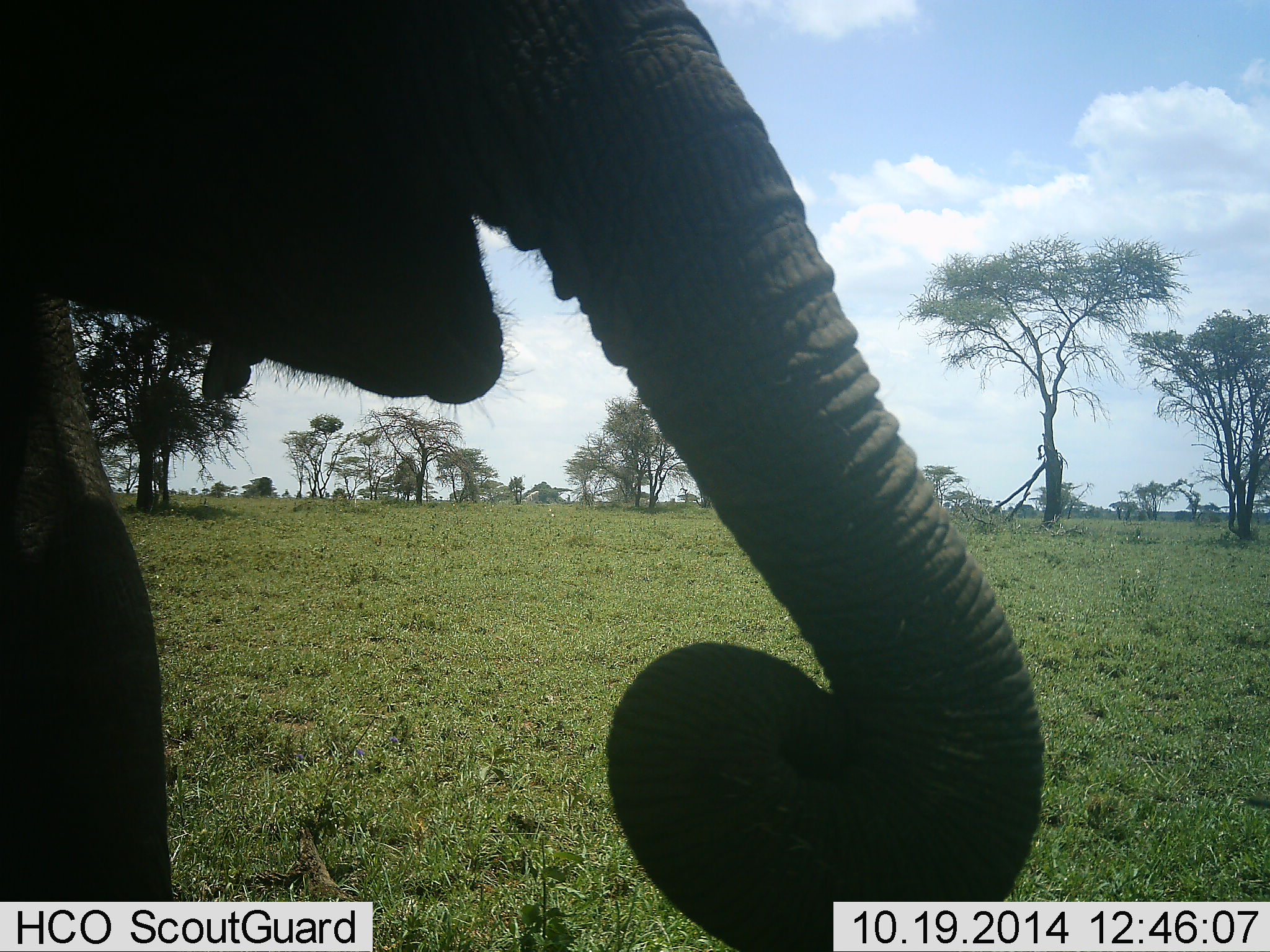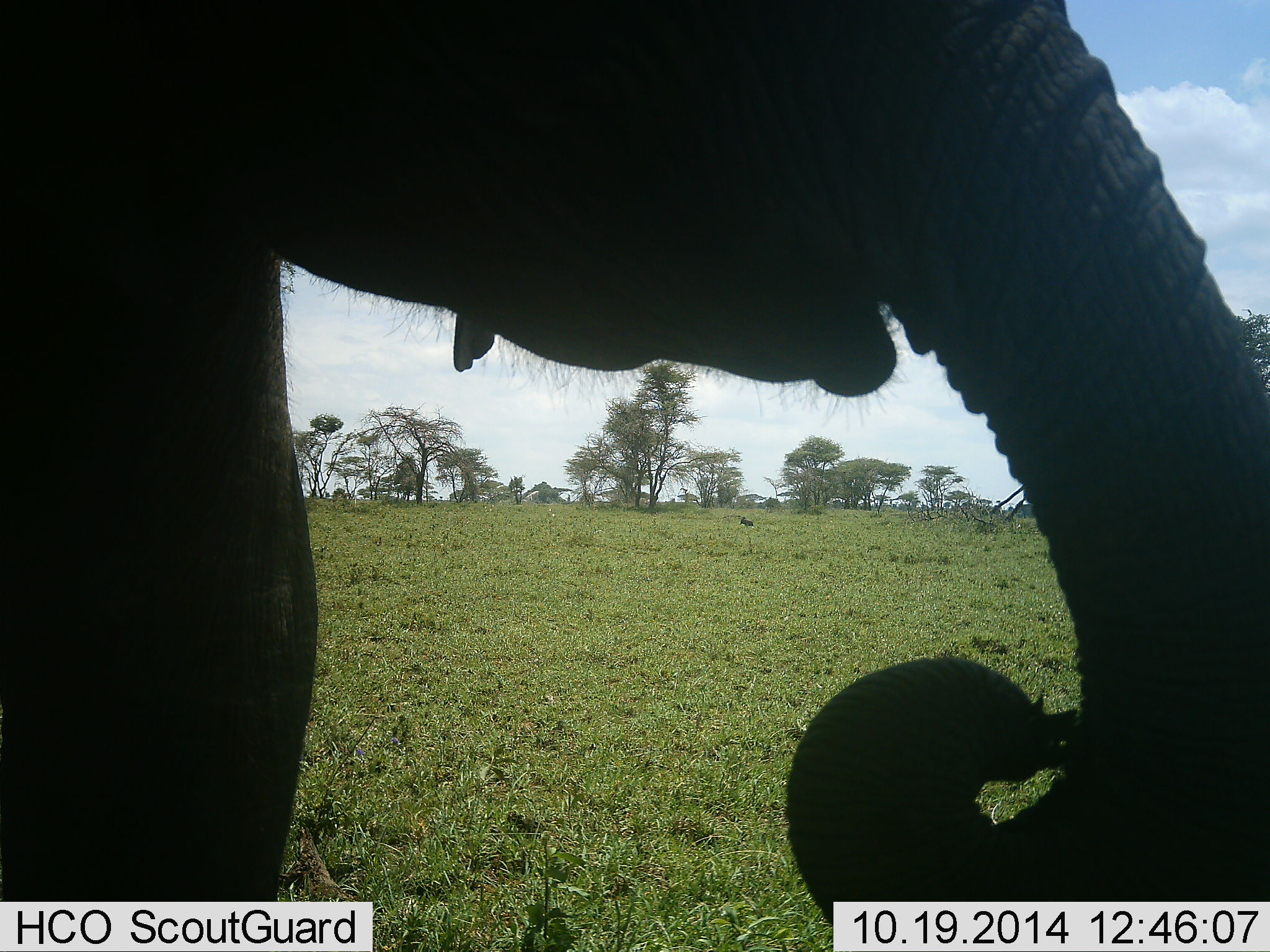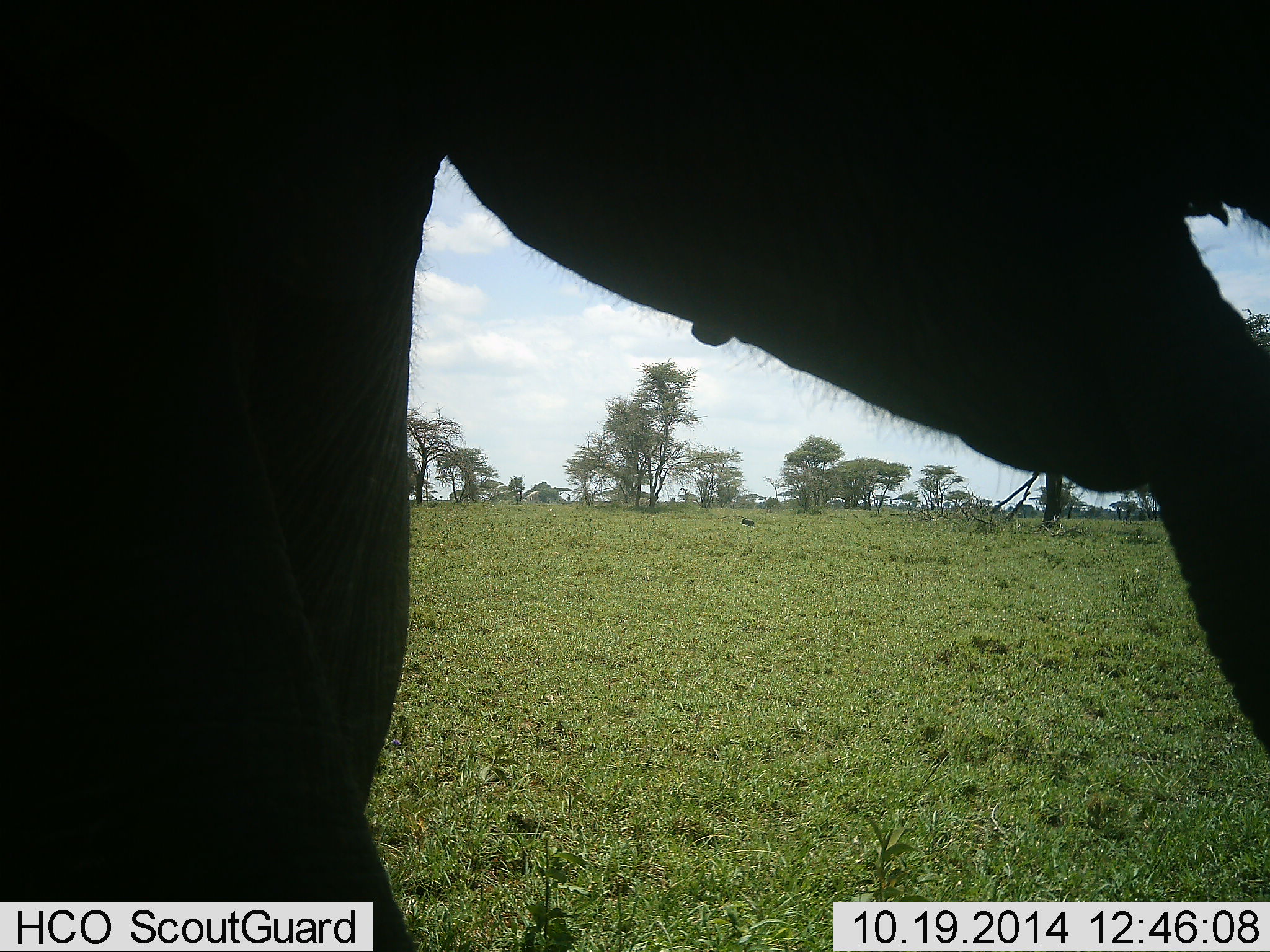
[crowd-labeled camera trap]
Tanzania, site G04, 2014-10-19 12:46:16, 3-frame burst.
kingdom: Animalia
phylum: Chordata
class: Mammalia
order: Proboscidea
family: Elephantidae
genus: Loxodonta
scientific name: Loxodonta africana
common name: african bush elephant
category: elephant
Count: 1.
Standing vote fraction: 18%.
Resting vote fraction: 0%.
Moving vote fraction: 82%.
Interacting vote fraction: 0%.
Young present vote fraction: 0%.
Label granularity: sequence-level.